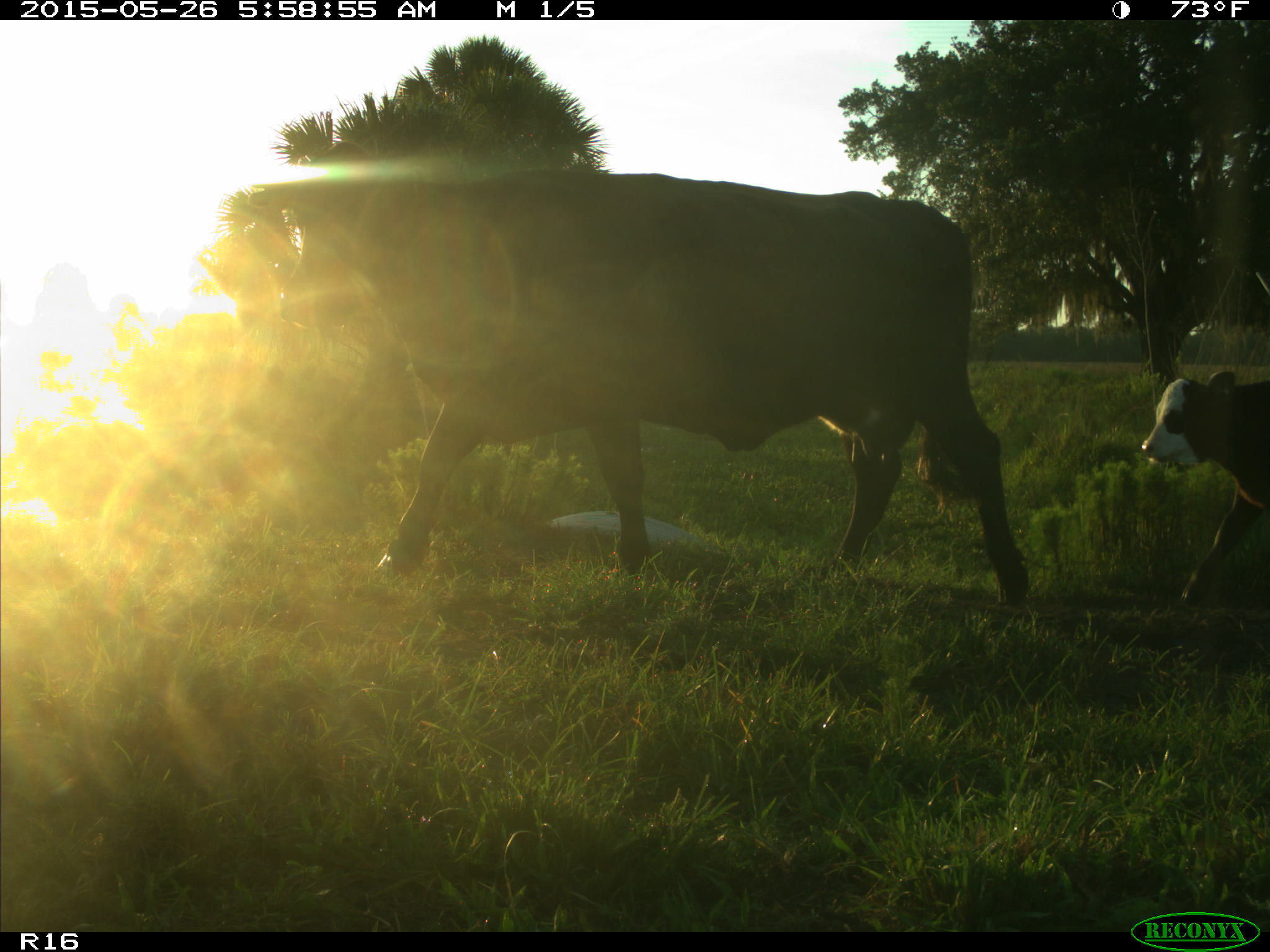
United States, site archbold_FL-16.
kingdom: Animalia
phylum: Chordata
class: Mammalia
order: Artiodactyla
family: Bovidae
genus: Bos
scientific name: Bos taurus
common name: domestic cow